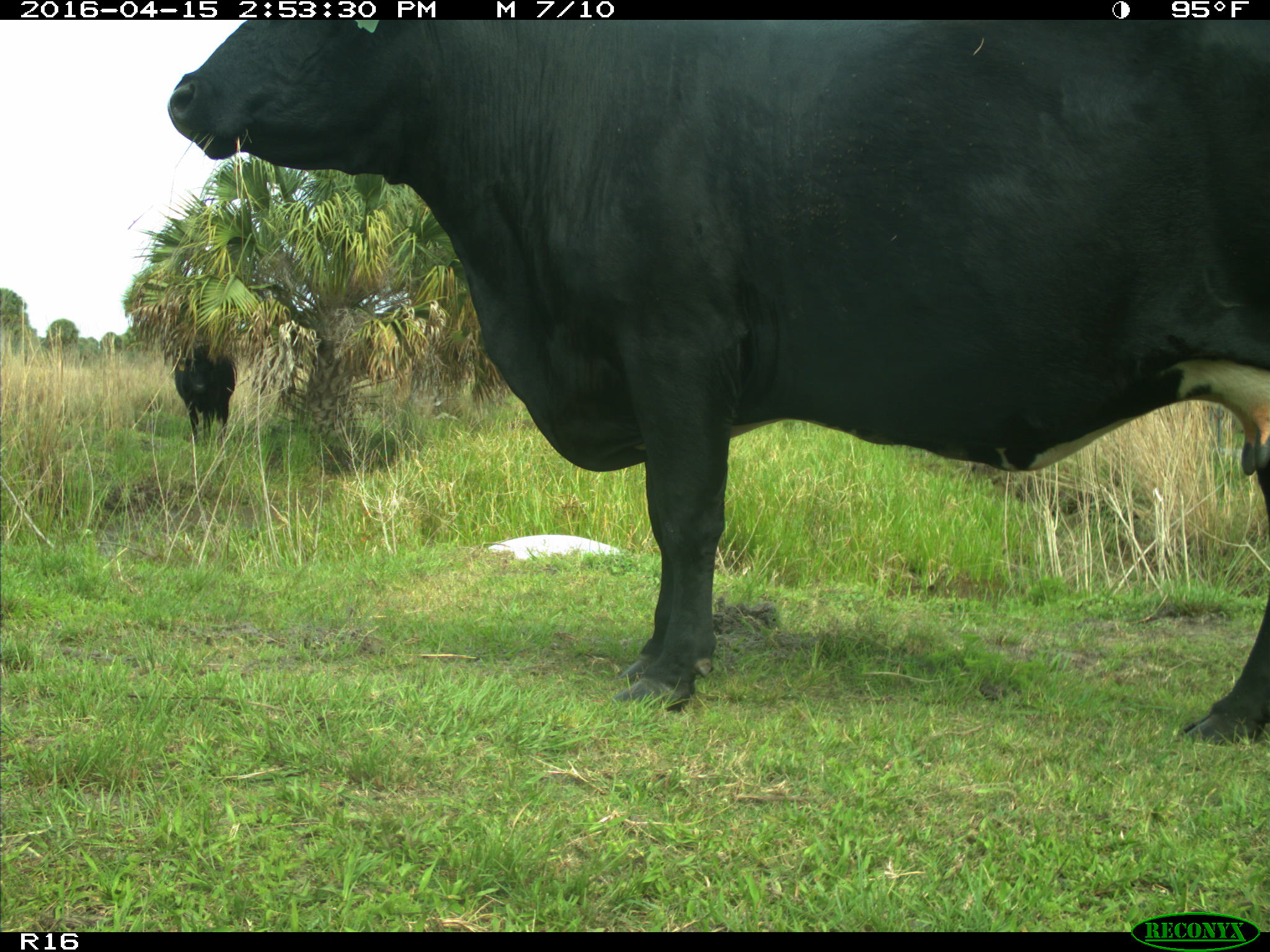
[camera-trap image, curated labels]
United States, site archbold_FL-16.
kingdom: Animalia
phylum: Chordata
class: Mammalia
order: Artiodactyla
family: Bovidae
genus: Bos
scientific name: Bos taurus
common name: domestic cow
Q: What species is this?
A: Bos taurus (domestic cow).